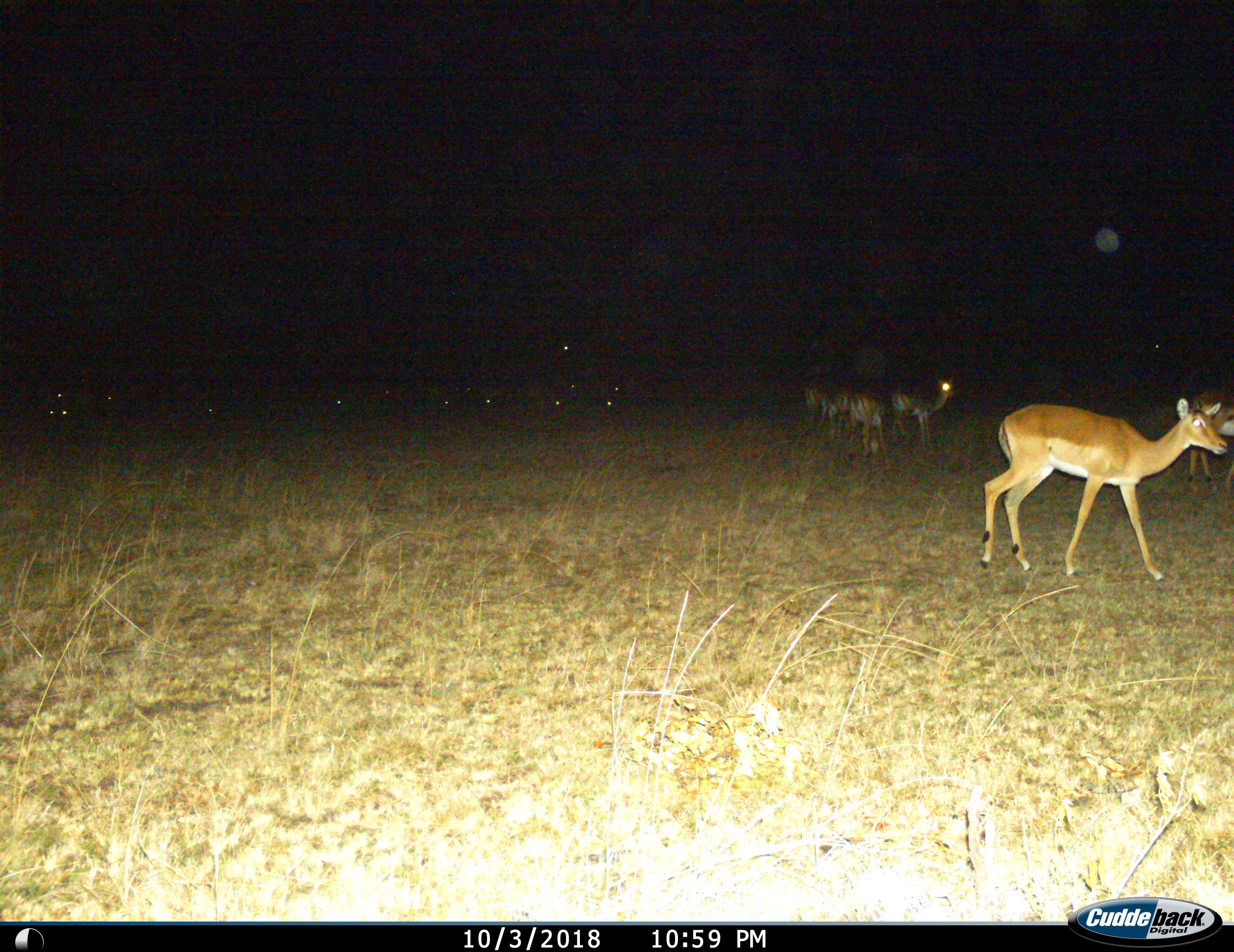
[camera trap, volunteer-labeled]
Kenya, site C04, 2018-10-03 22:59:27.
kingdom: Animalia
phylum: Chordata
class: Mammalia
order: Artiodactyla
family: Bovidae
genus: Aepyceros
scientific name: Aepyceros melampus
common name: impala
Impala (Aepyceros melampus), count 6. Behavior (volunteer vote fractions): standing 86%, resting 14%, moving 71%, interacting 0%. Young present (vote fraction): 0%. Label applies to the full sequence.